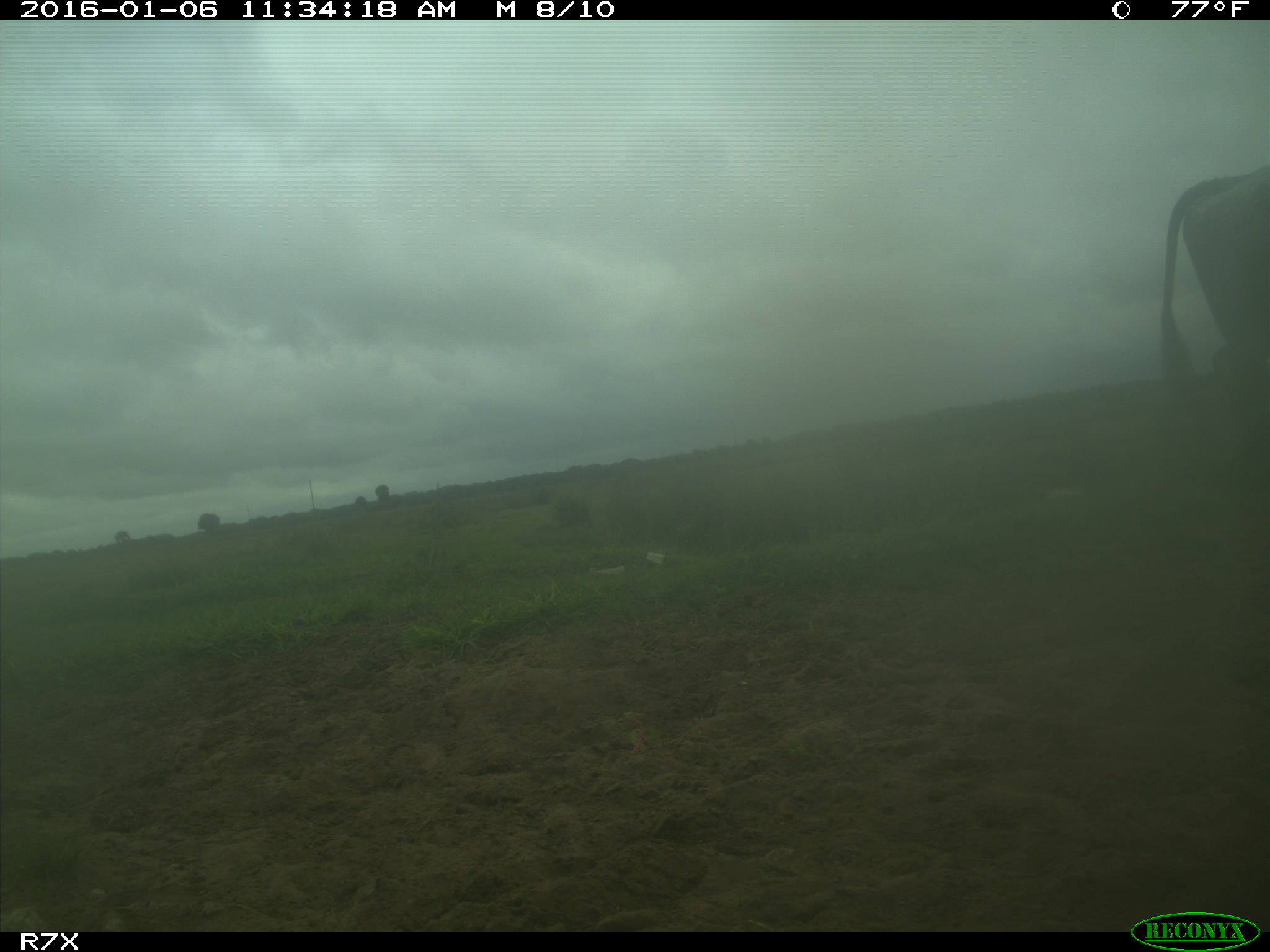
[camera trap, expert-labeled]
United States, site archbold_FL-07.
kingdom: Animalia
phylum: Chordata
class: Mammalia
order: Artiodactyla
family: Bovidae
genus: Bos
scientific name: Bos taurus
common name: domestic cow